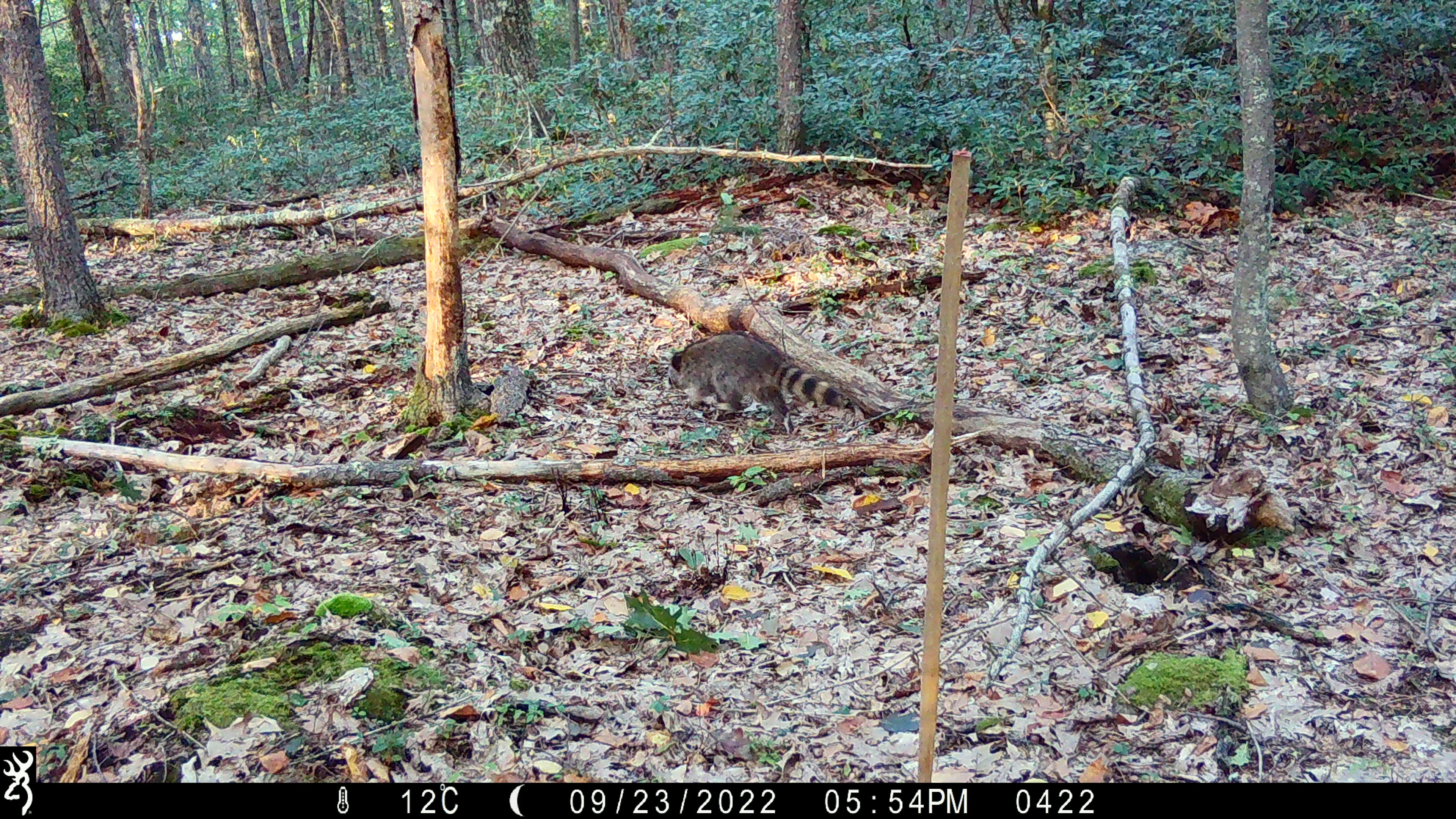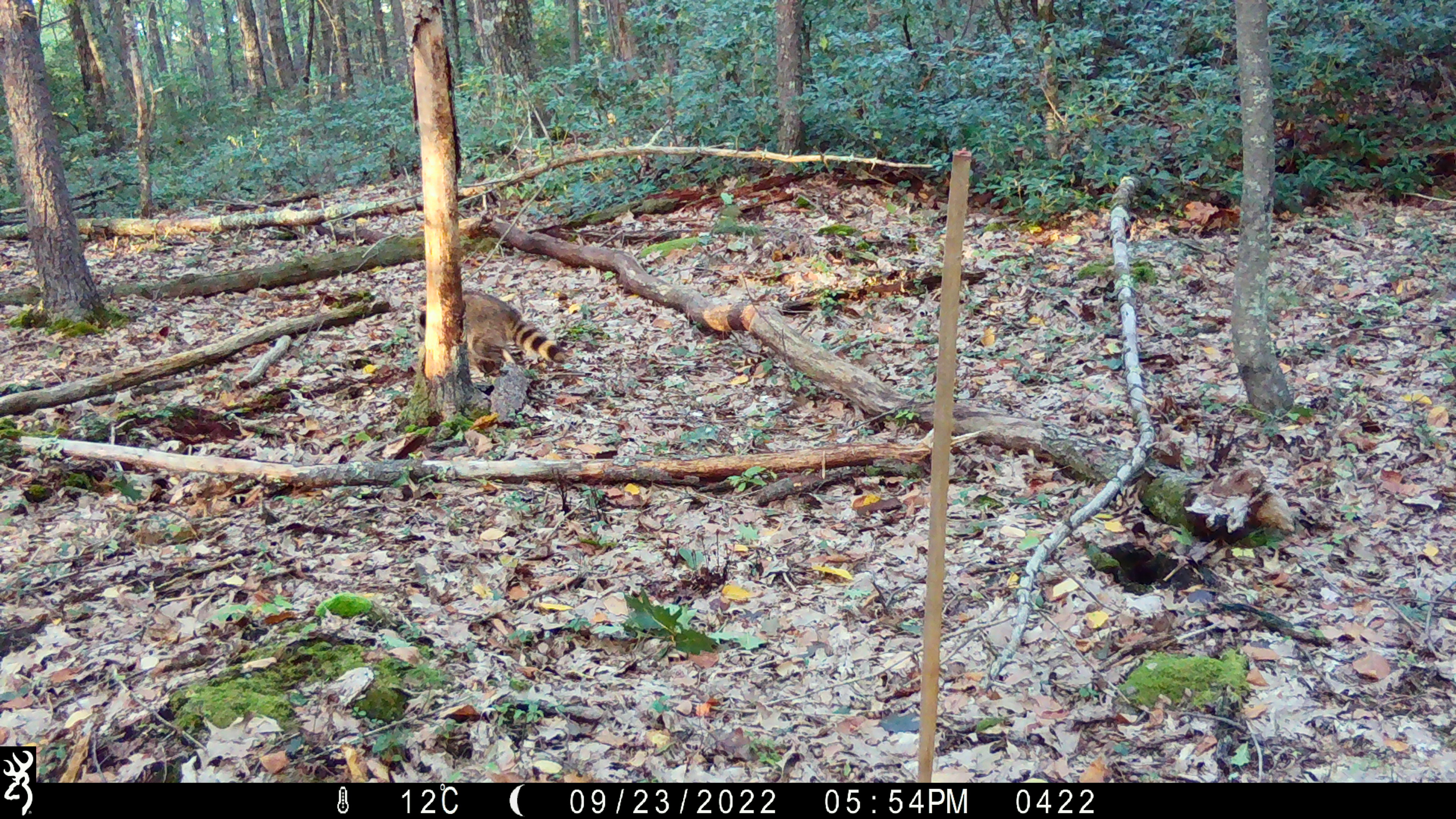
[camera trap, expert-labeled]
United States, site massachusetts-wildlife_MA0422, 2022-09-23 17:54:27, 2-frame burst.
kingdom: Animalia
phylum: Chordata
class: Mammalia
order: Carnivora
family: Procyonidae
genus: Procyon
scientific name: Procyon lotor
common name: raccoon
Raccoon (Procyon lotor).